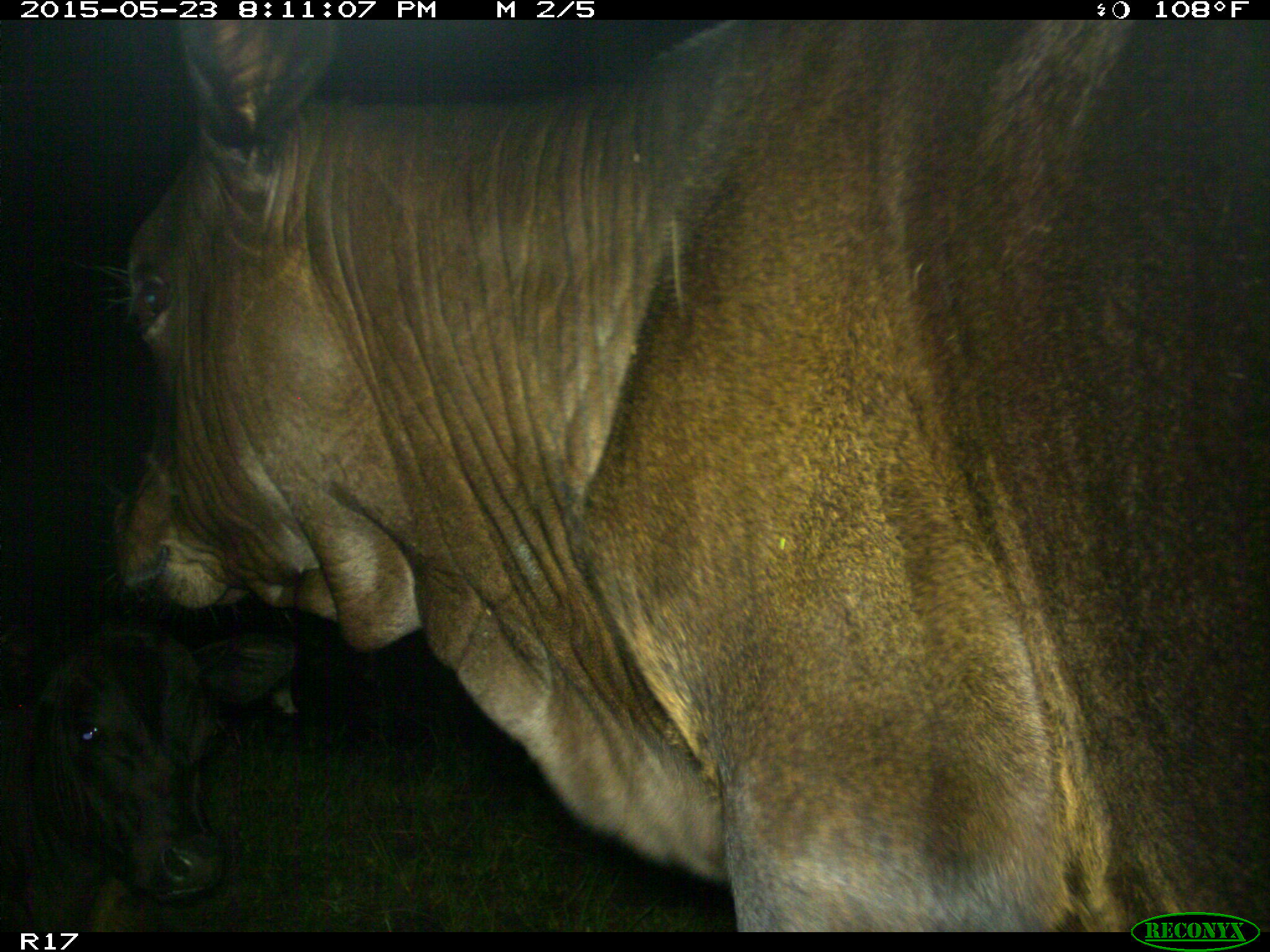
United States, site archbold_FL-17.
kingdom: Animalia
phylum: Chordata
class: Mammalia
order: Artiodactyla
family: Bovidae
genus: Bos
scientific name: Bos taurus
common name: domestic cow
Bos taurus (domestic cow).